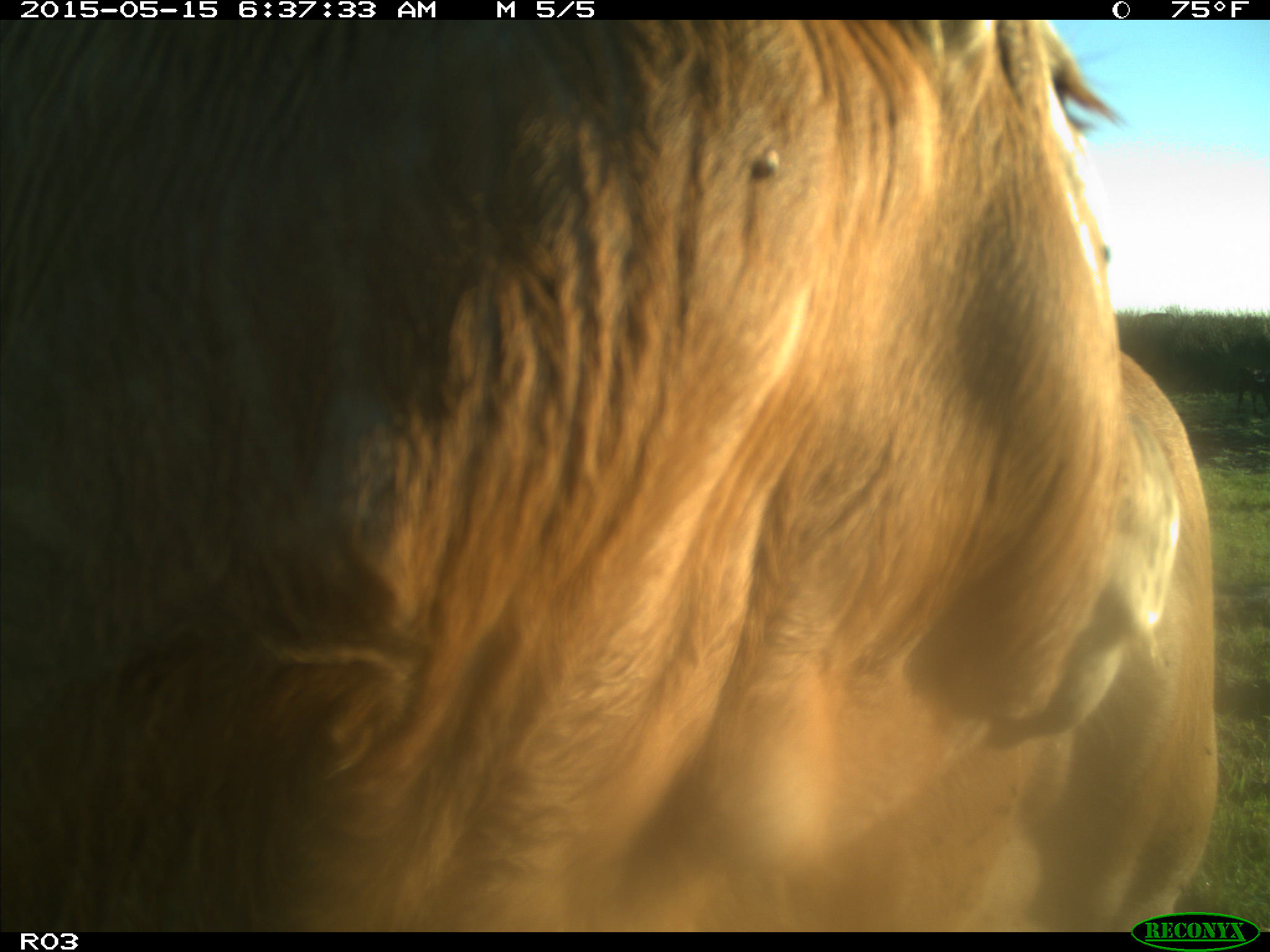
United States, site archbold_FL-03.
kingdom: Animalia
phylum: Chordata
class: Mammalia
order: Artiodactyla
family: Bovidae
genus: Bos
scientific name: Bos taurus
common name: domestic cow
Bos taurus (domestic cow).